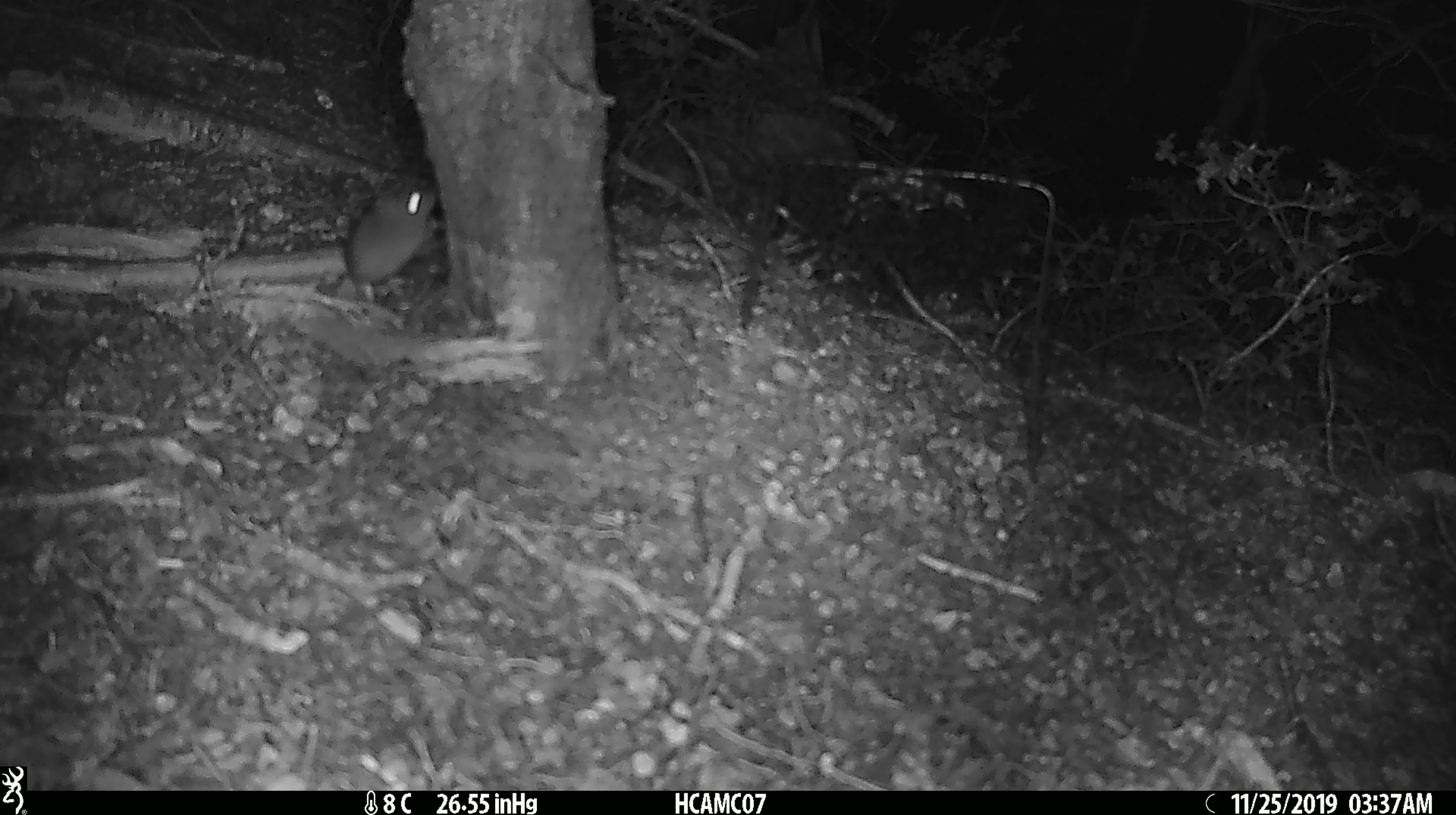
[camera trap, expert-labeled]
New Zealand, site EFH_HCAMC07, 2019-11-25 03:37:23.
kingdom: Animalia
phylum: Chordata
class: Mammalia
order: Rodentia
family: Muridae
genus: Mus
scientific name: Mus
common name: mouse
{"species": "mouse (Mus)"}